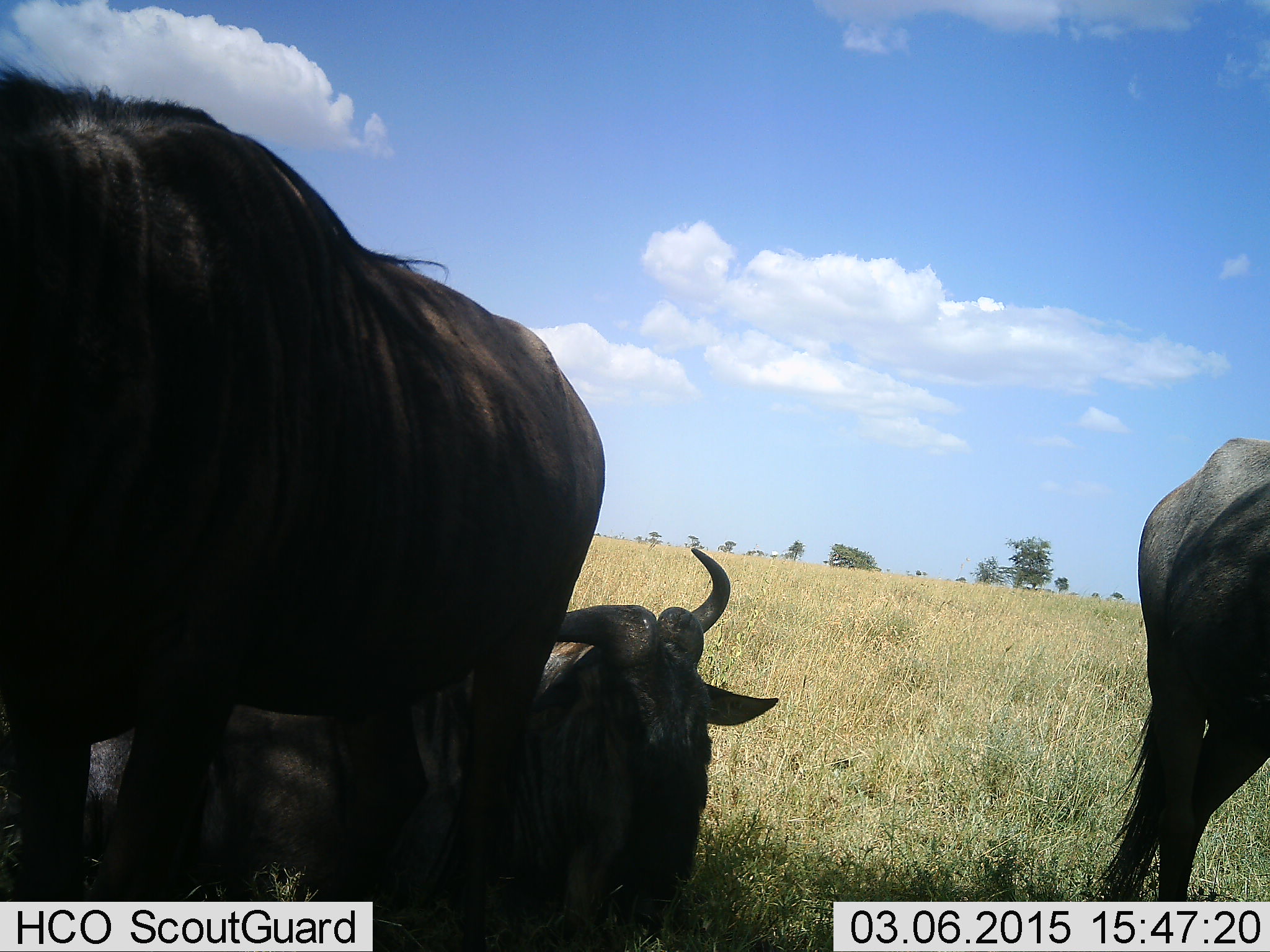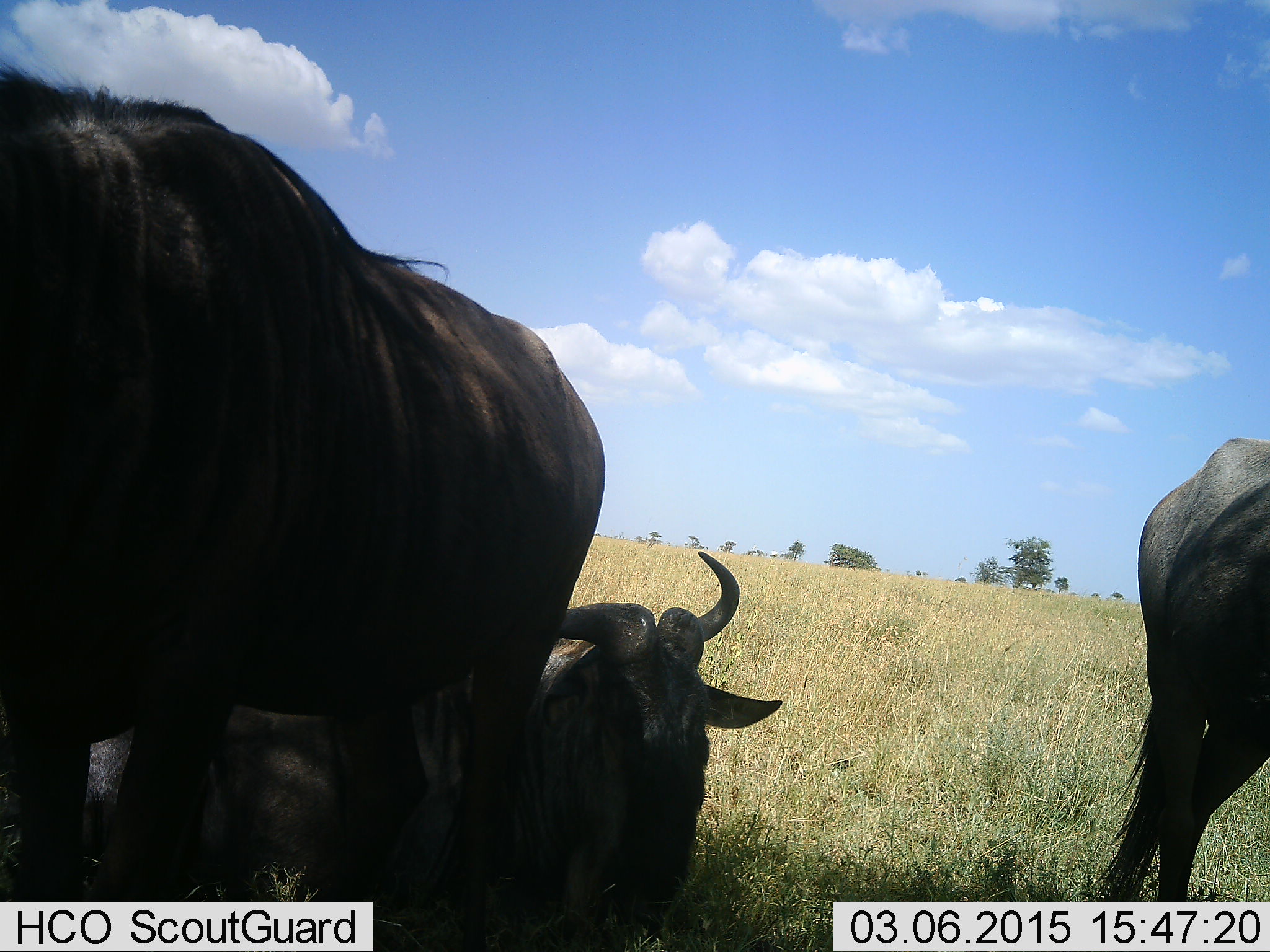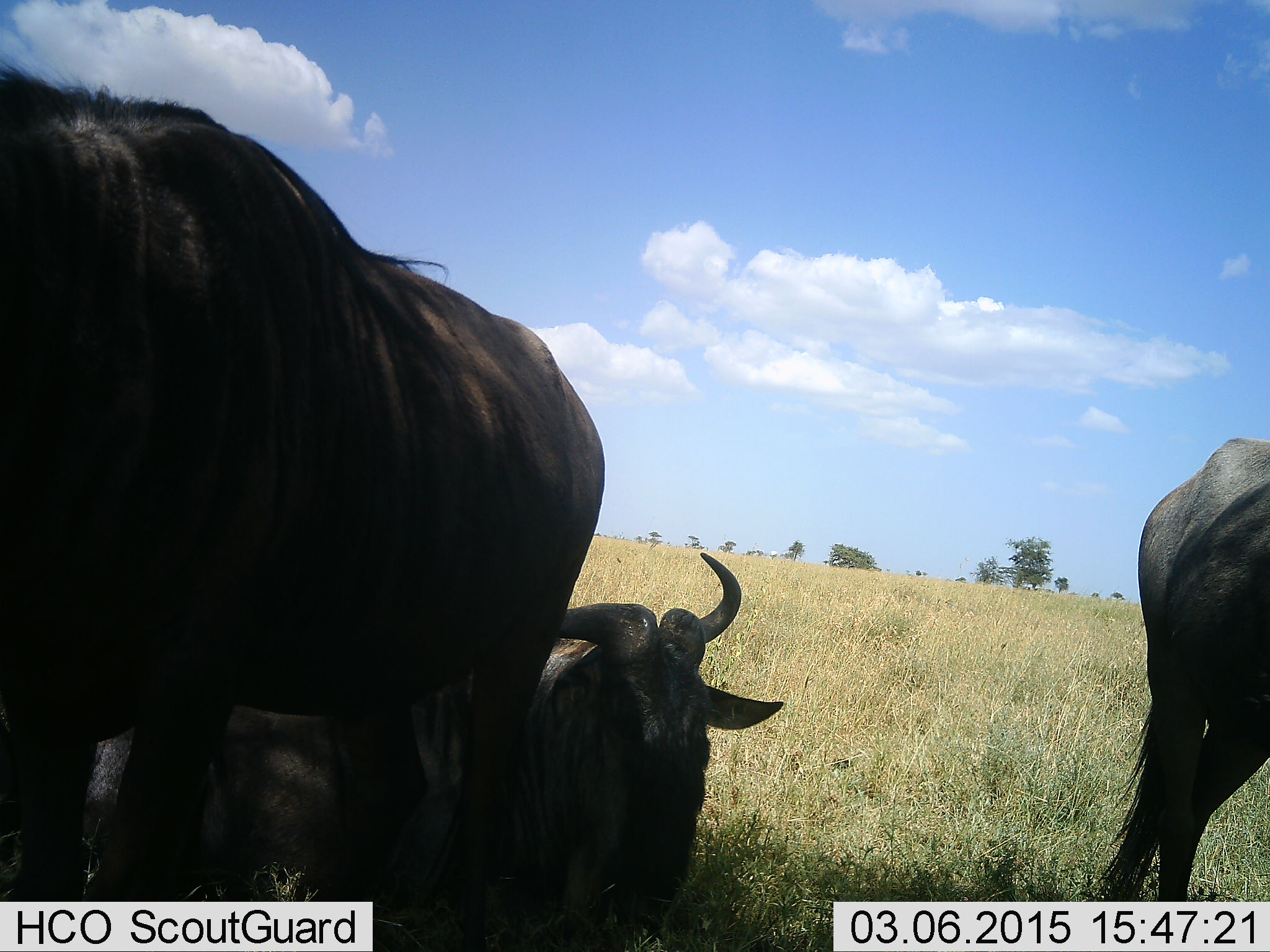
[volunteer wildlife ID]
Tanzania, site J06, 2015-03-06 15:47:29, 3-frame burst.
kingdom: Animalia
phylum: Chordata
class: Mammalia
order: Artiodactyla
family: Bovidae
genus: Connochaetes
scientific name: Connochaetes taurinus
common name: blue wildebeest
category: wildebeest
Wildebeest (blue wildebeest) (Connochaetes taurinus), count 3. Behavior (volunteer vote fractions): standing 91%, resting 100%, moving 0%, interacting 0%. Young present (vote fraction): 0%. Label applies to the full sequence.